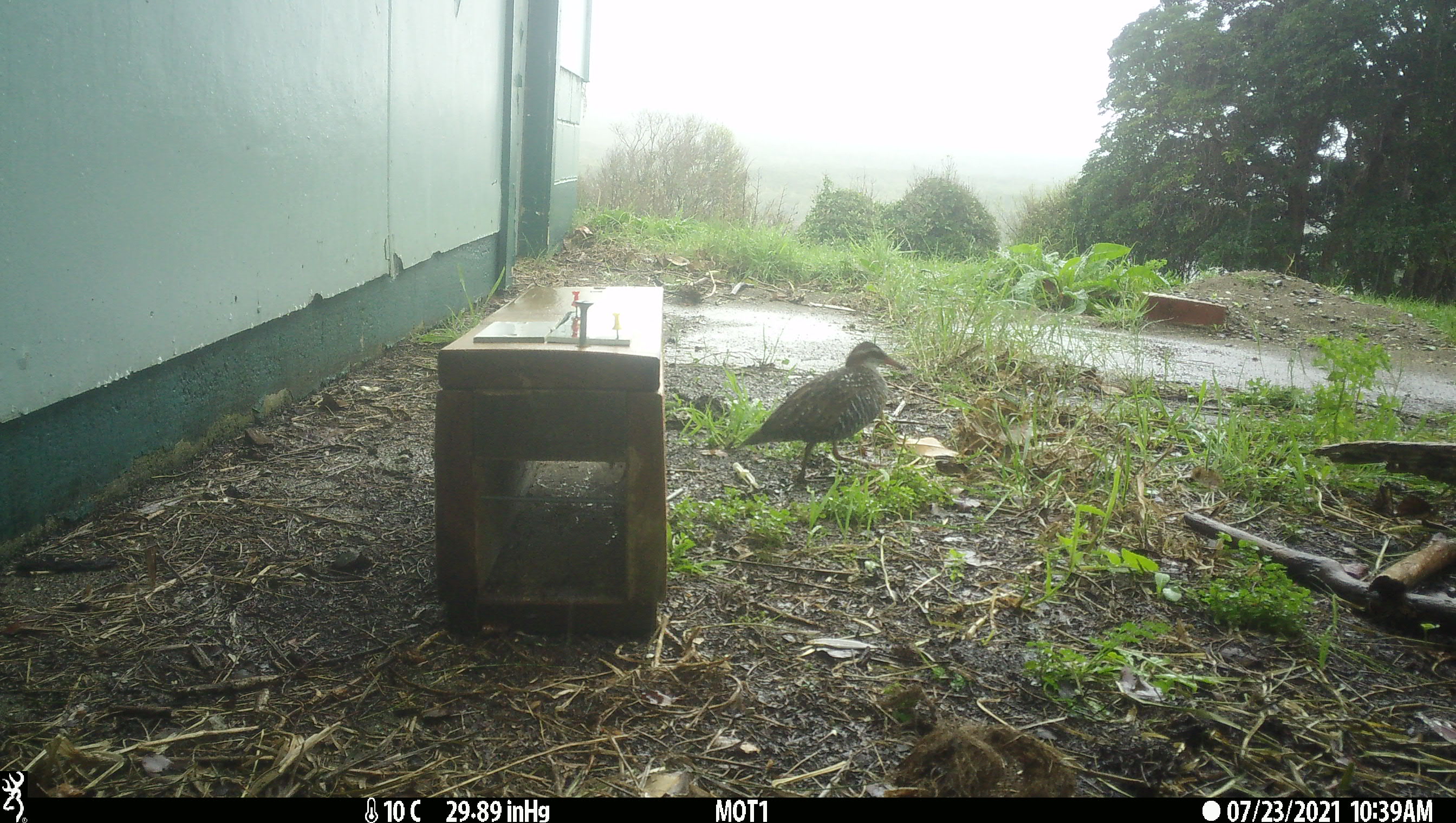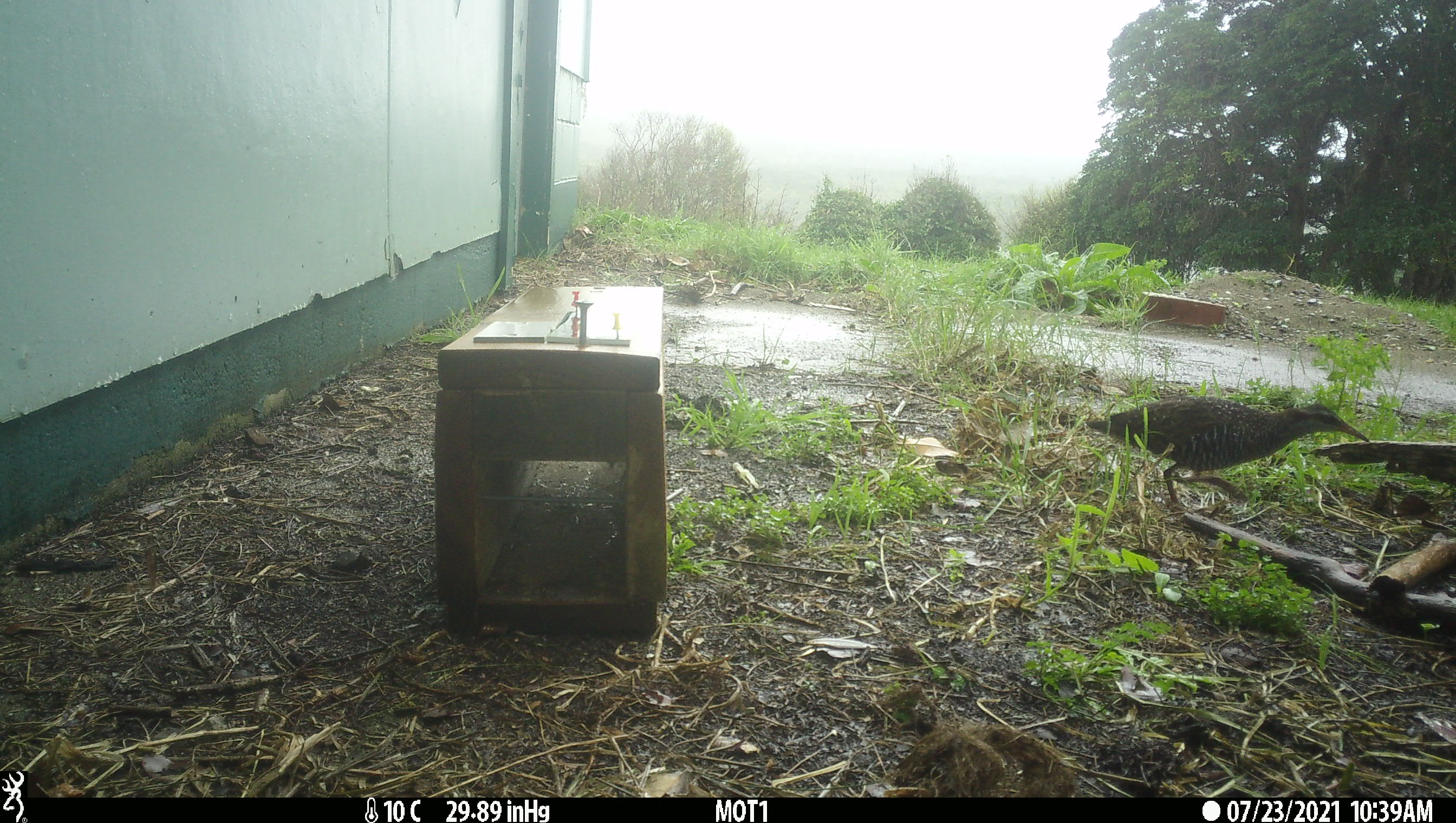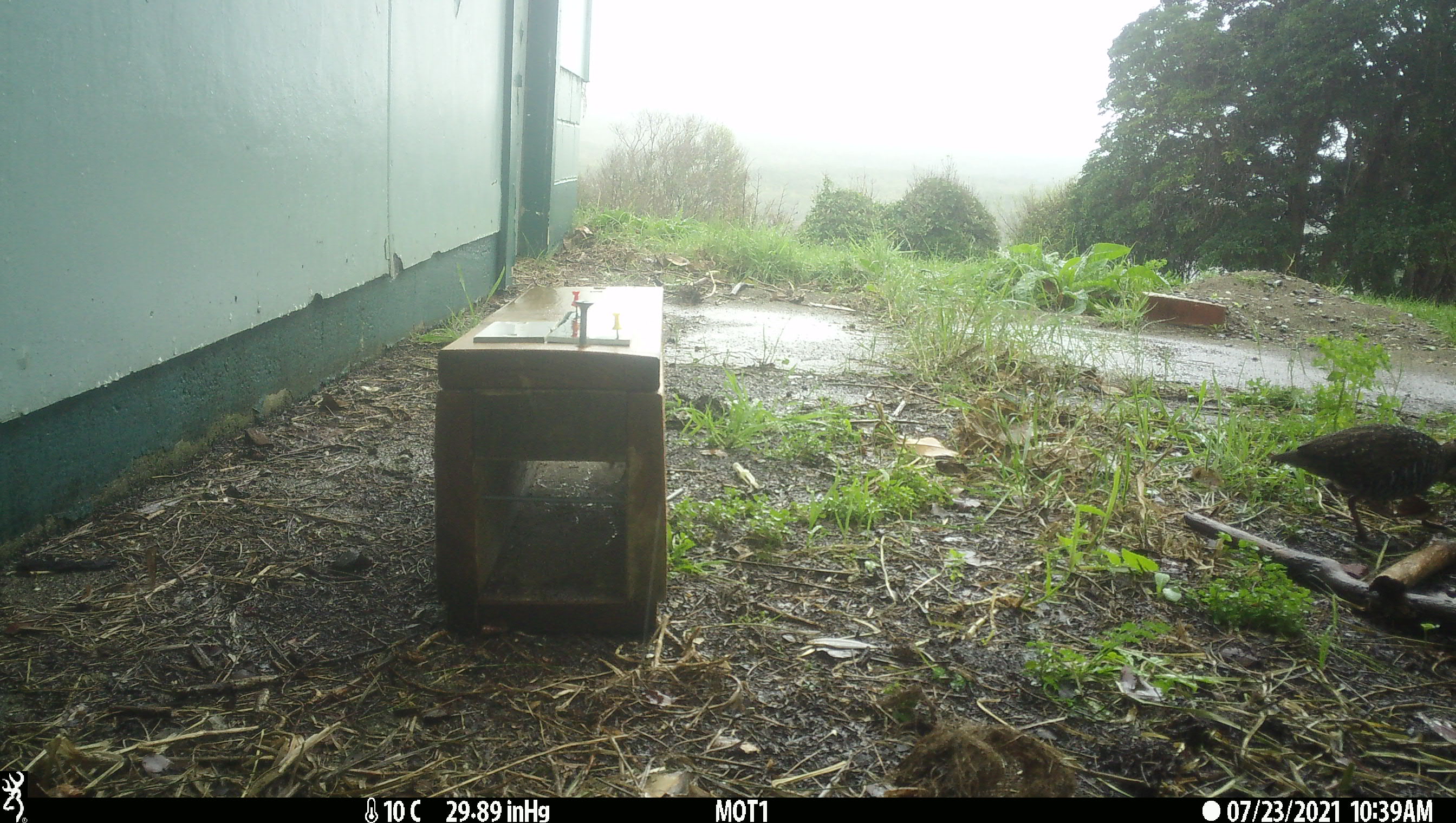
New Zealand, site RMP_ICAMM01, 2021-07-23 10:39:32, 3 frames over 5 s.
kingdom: Animalia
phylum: Chordata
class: Aves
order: Gruiformes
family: Rallidae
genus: Gallirallus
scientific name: Gallirallus philippensis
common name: buff-banded rail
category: banded rail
Banded rail (buff-banded rail) (Gallirallus philippensis).